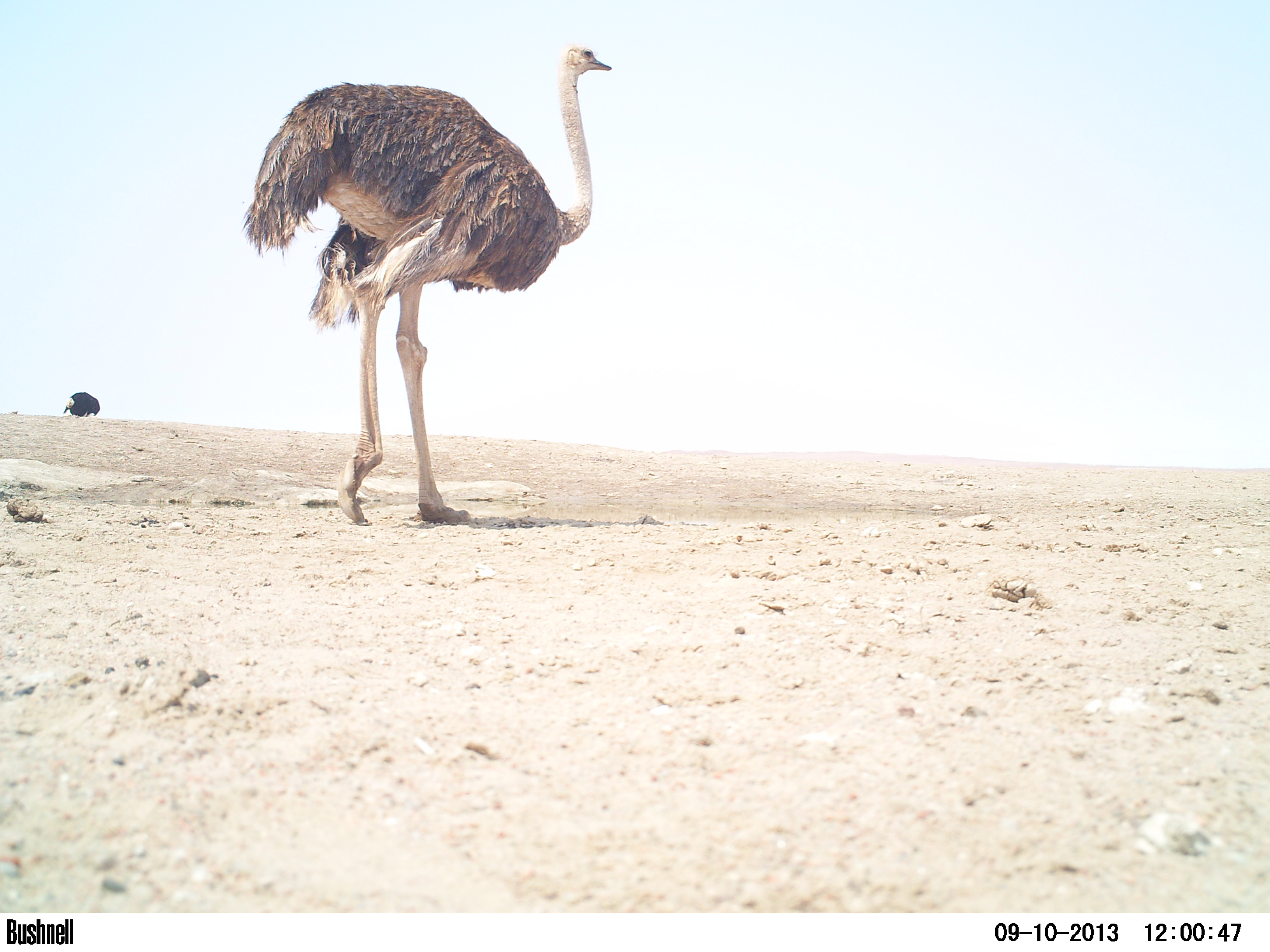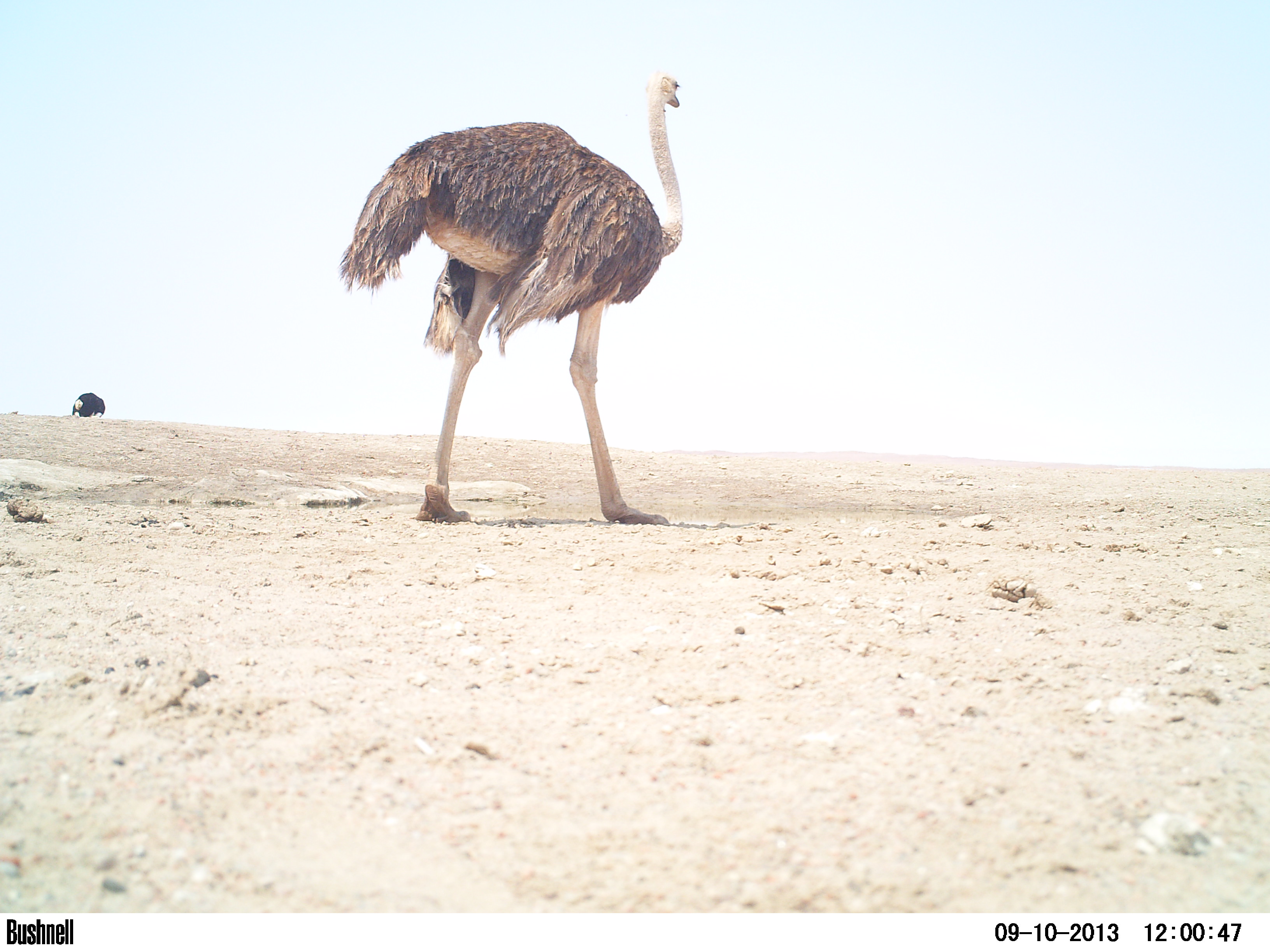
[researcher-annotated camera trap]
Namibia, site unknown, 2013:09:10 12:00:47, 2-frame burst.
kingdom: Animalia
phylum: Chordata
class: Aves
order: Struthioniformes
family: Struthionidae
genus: Struthio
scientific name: Struthio camelus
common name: common ostrich